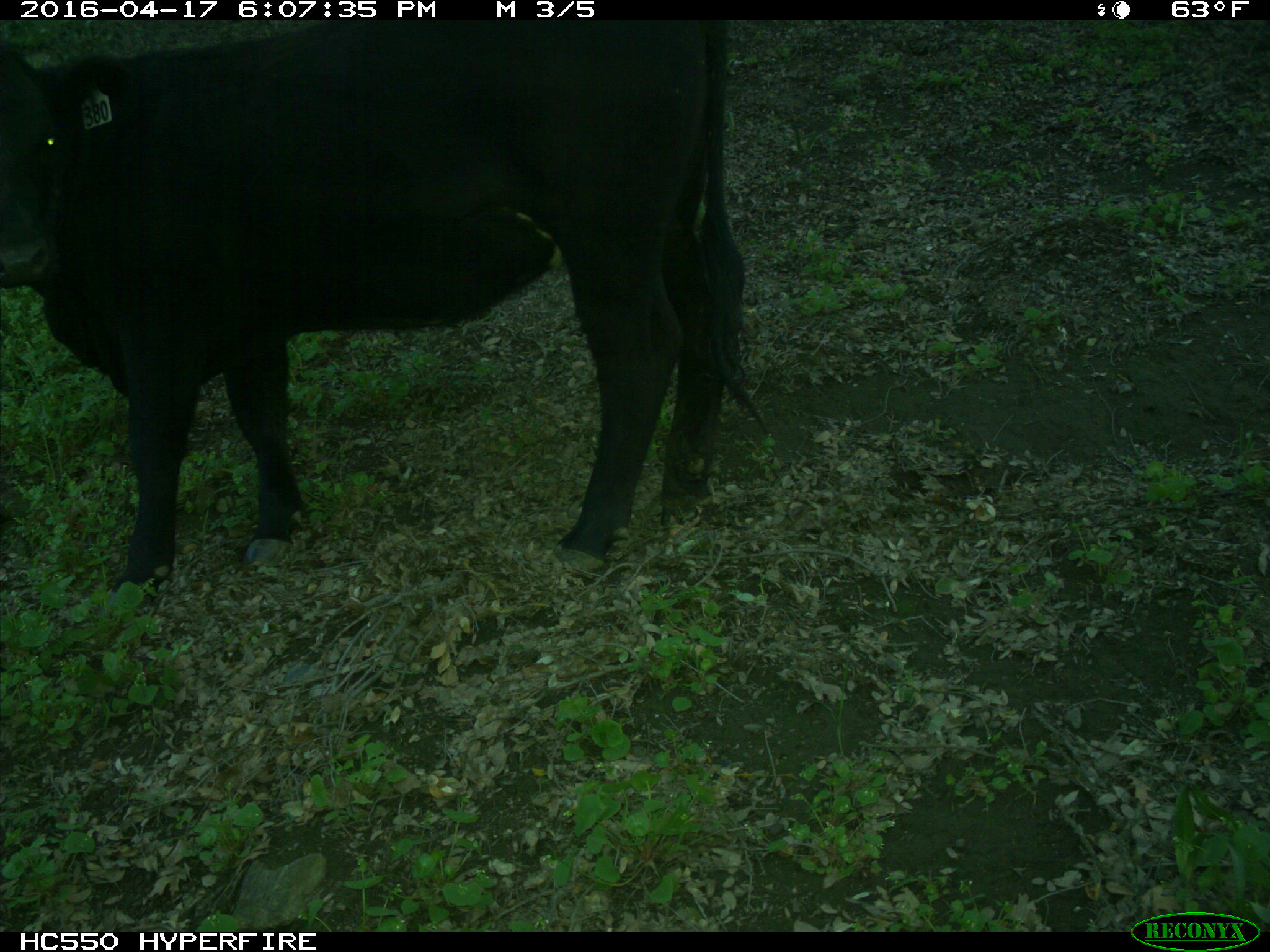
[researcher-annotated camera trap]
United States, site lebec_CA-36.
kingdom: Animalia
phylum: Chordata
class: Mammalia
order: Artiodactyla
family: Bovidae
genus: Bos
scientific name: Bos taurus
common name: domestic cow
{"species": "Bos taurus (domestic cow)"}